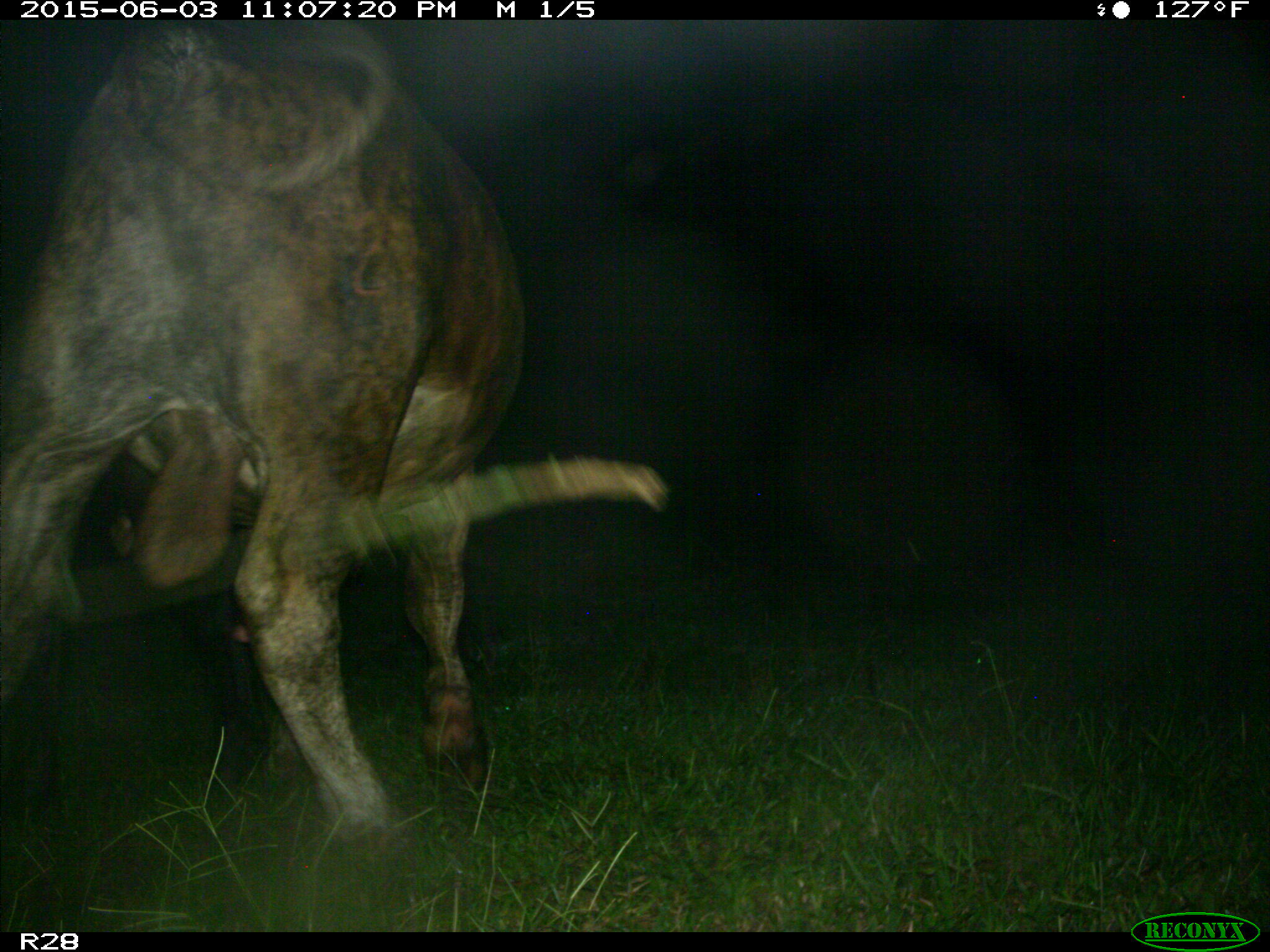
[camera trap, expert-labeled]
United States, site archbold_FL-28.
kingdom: Animalia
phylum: Chordata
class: Mammalia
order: Artiodactyla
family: Bovidae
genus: Bos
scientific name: Bos taurus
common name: domestic cow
Bos taurus (domestic cow).